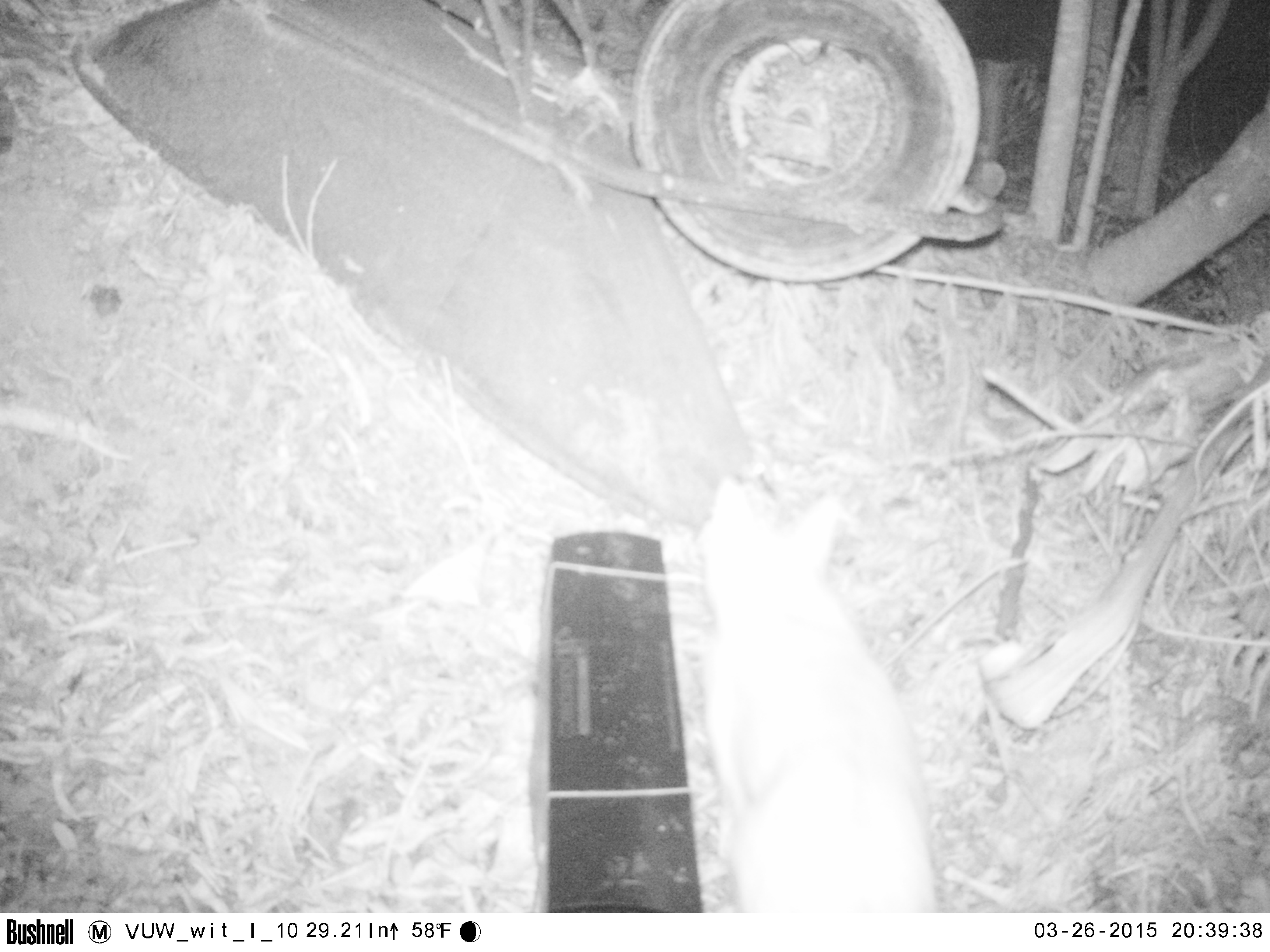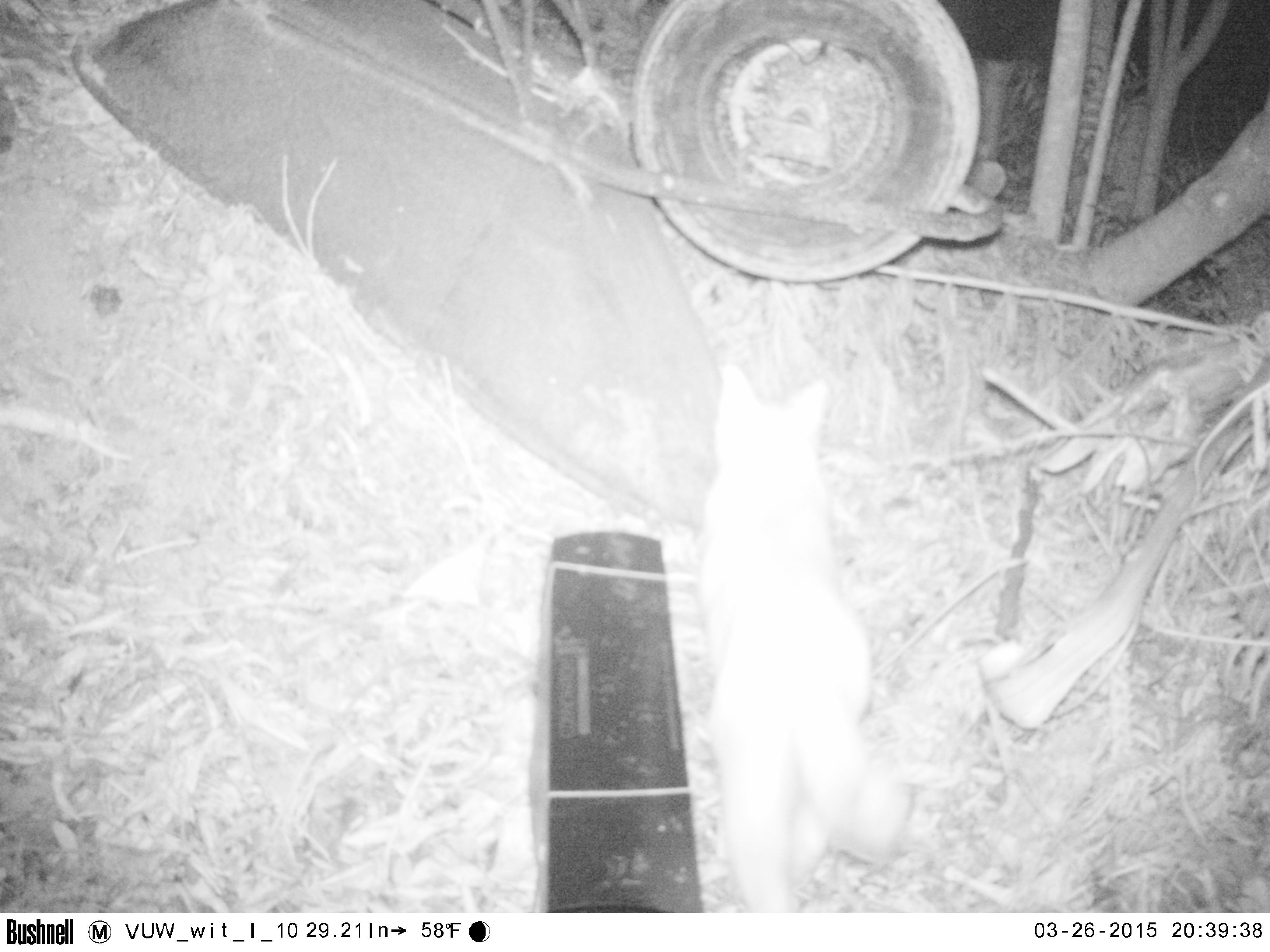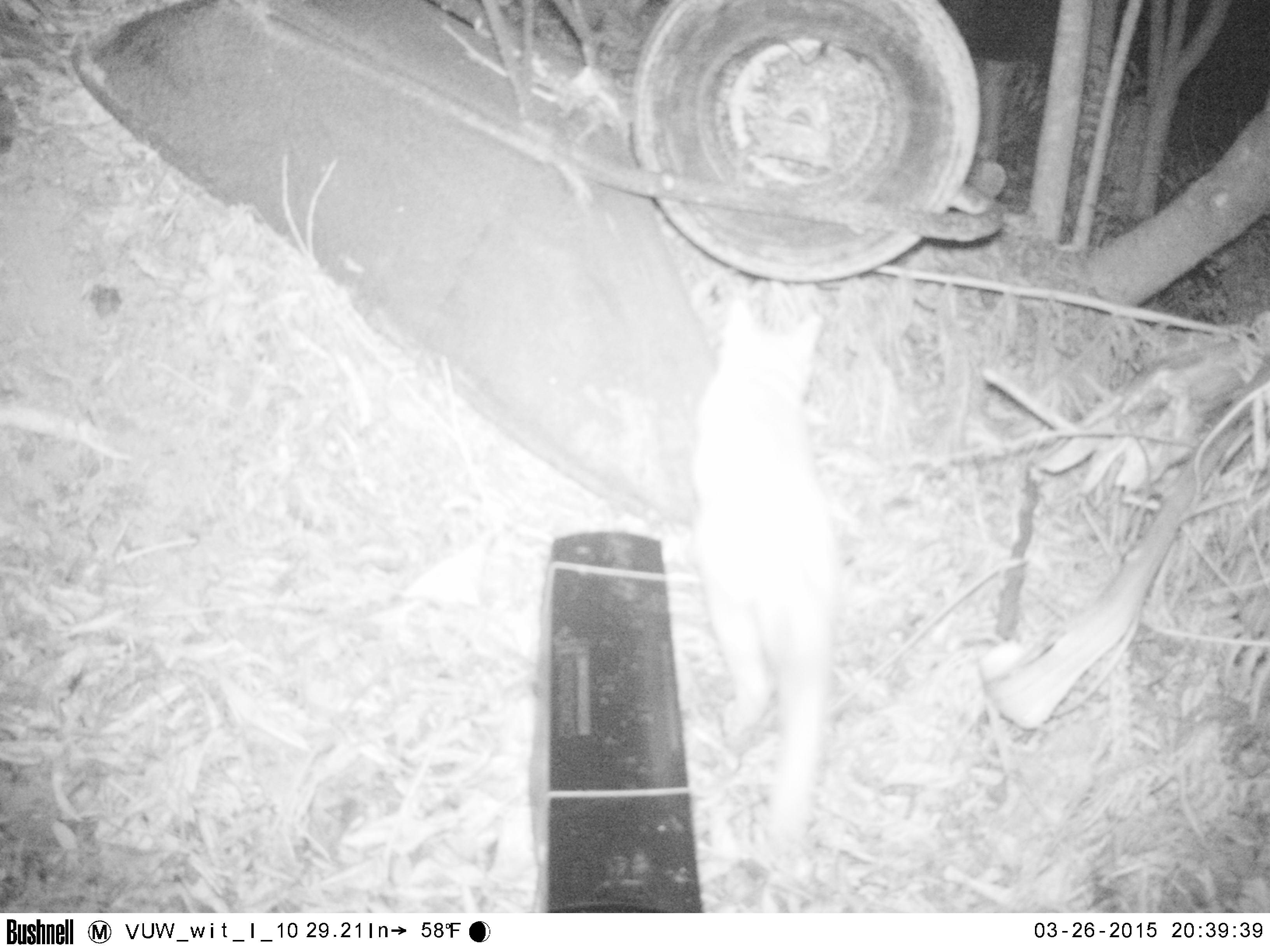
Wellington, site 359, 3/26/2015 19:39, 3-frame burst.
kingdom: Animalia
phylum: Chordata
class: Mammalia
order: Carnivora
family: Felidae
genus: Felis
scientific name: Felis catus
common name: cat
Cat (Felis catus).